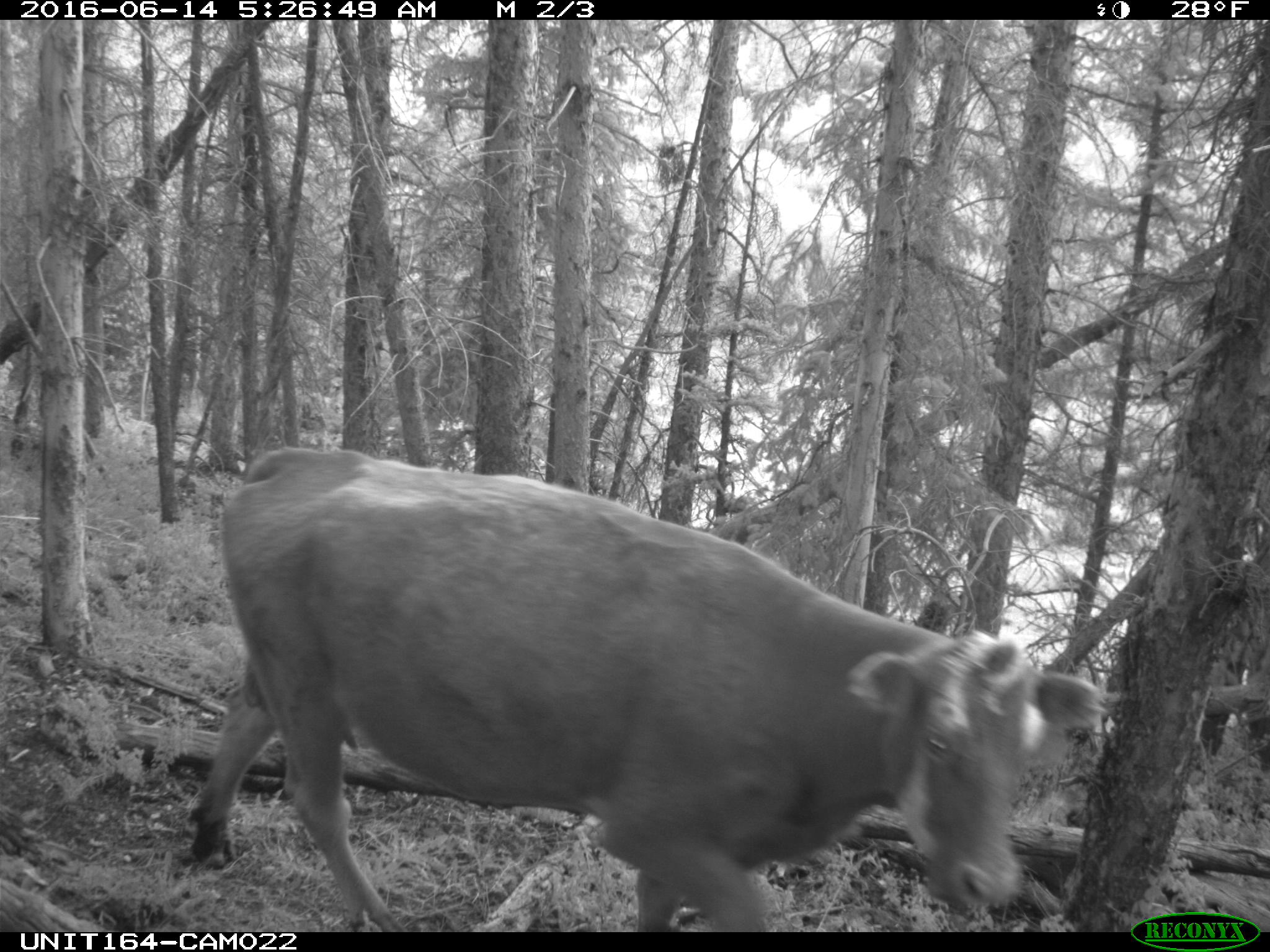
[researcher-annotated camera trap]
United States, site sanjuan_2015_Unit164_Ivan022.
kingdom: Animalia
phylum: Chordata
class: Mammalia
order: Artiodactyla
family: Bovidae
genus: Bos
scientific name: Bos taurus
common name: domestic cow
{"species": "Bos taurus (domestic cow)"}